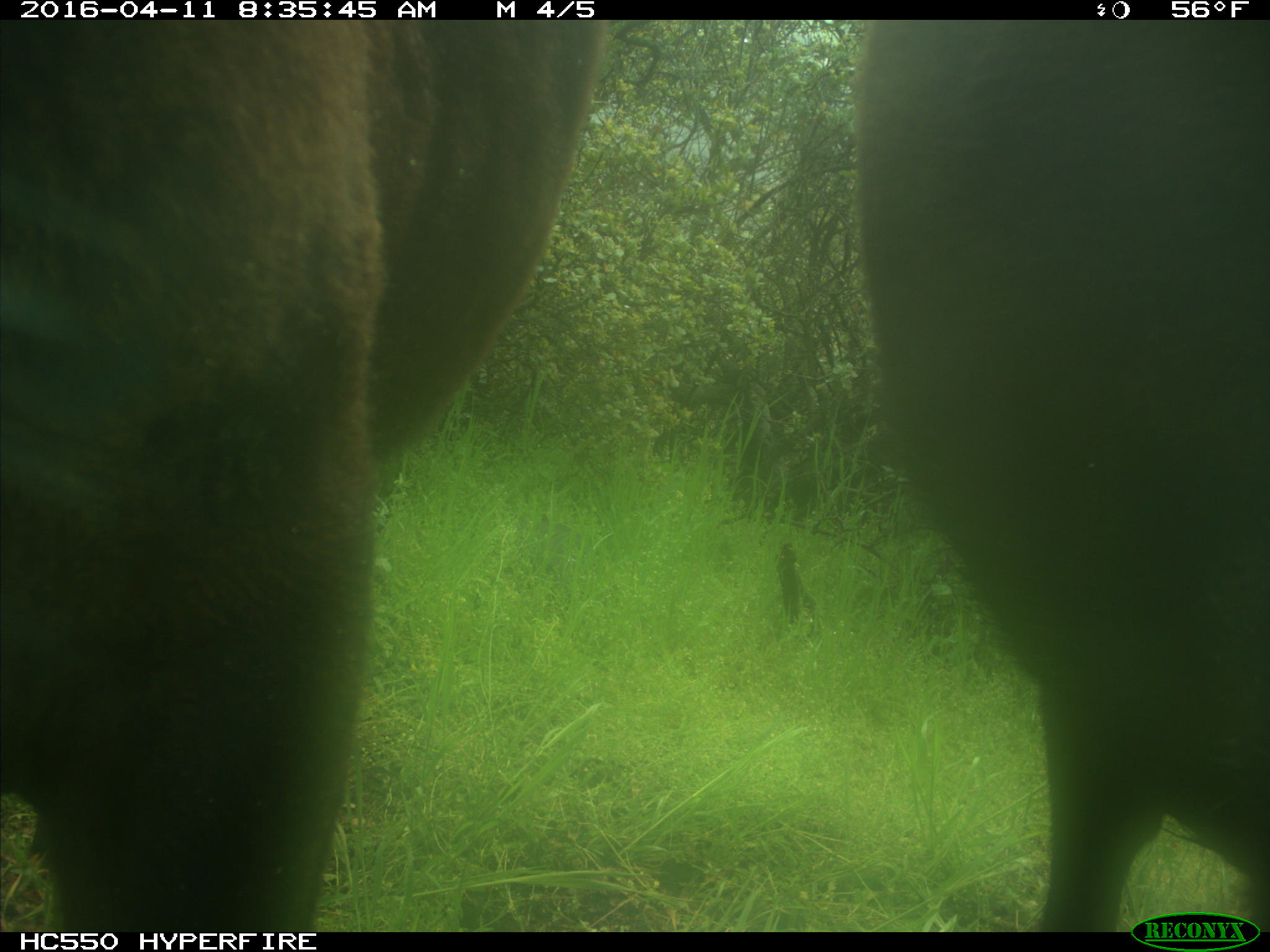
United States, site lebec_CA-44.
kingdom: Animalia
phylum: Chordata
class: Mammalia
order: Artiodactyla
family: Bovidae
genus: Bos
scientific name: Bos taurus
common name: domestic cow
Bos taurus (domestic cow).